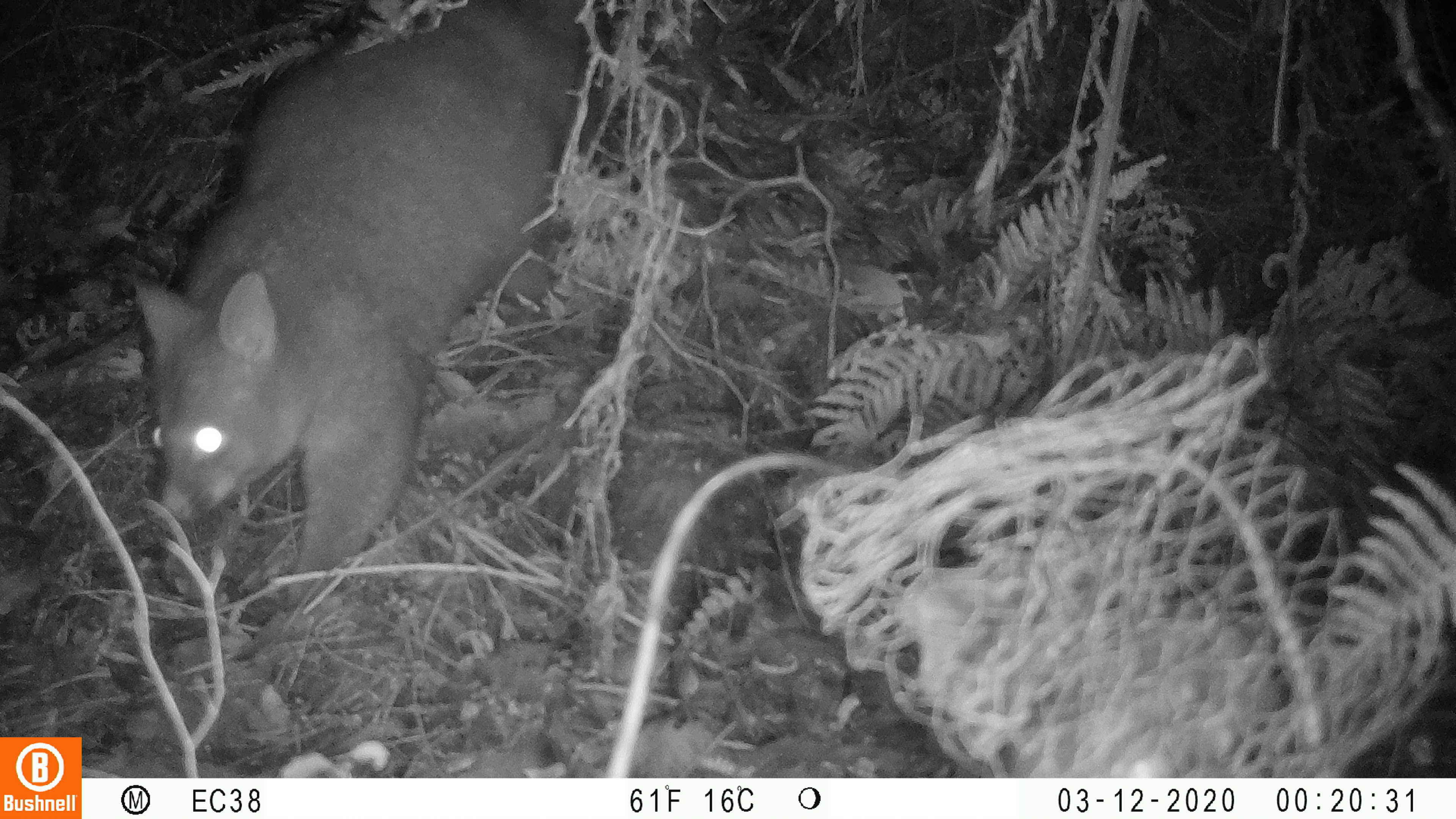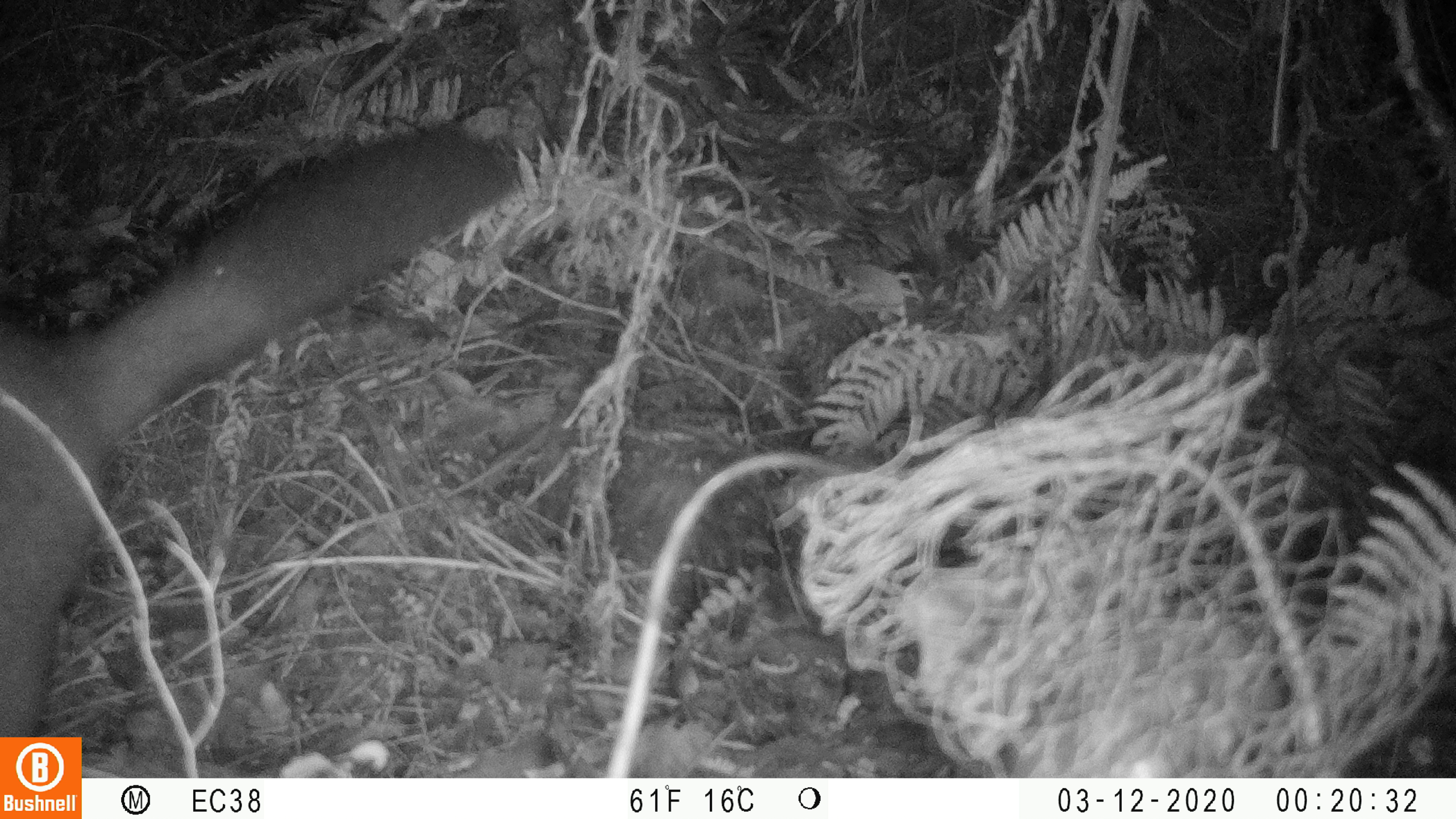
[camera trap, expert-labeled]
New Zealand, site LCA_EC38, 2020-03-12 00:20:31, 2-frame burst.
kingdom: Animalia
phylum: Chordata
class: Mammalia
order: Diprotodontia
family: Phalangeridae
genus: Trichosurus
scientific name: Trichosurus vulpecula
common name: common brushtail possum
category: possum